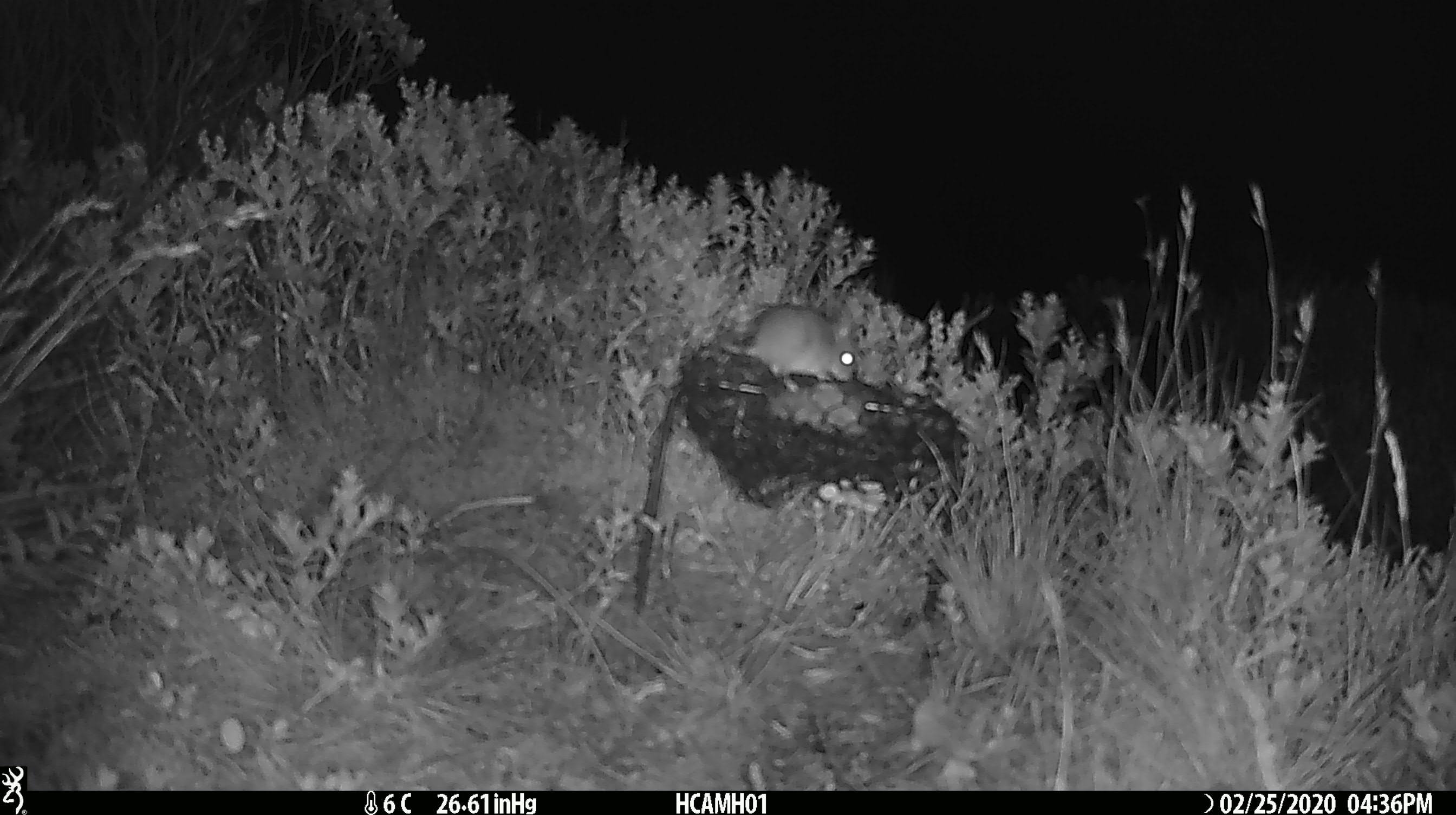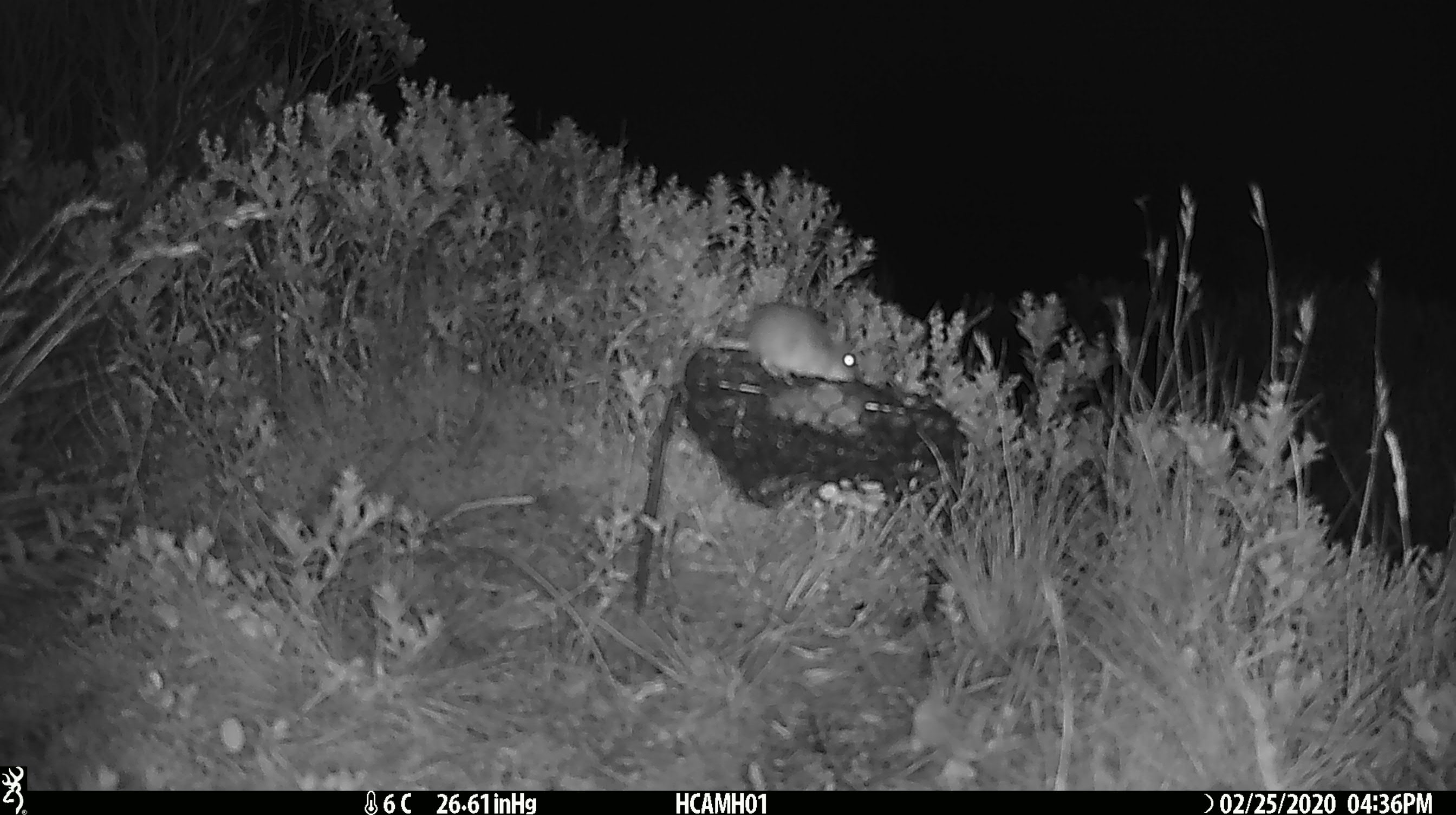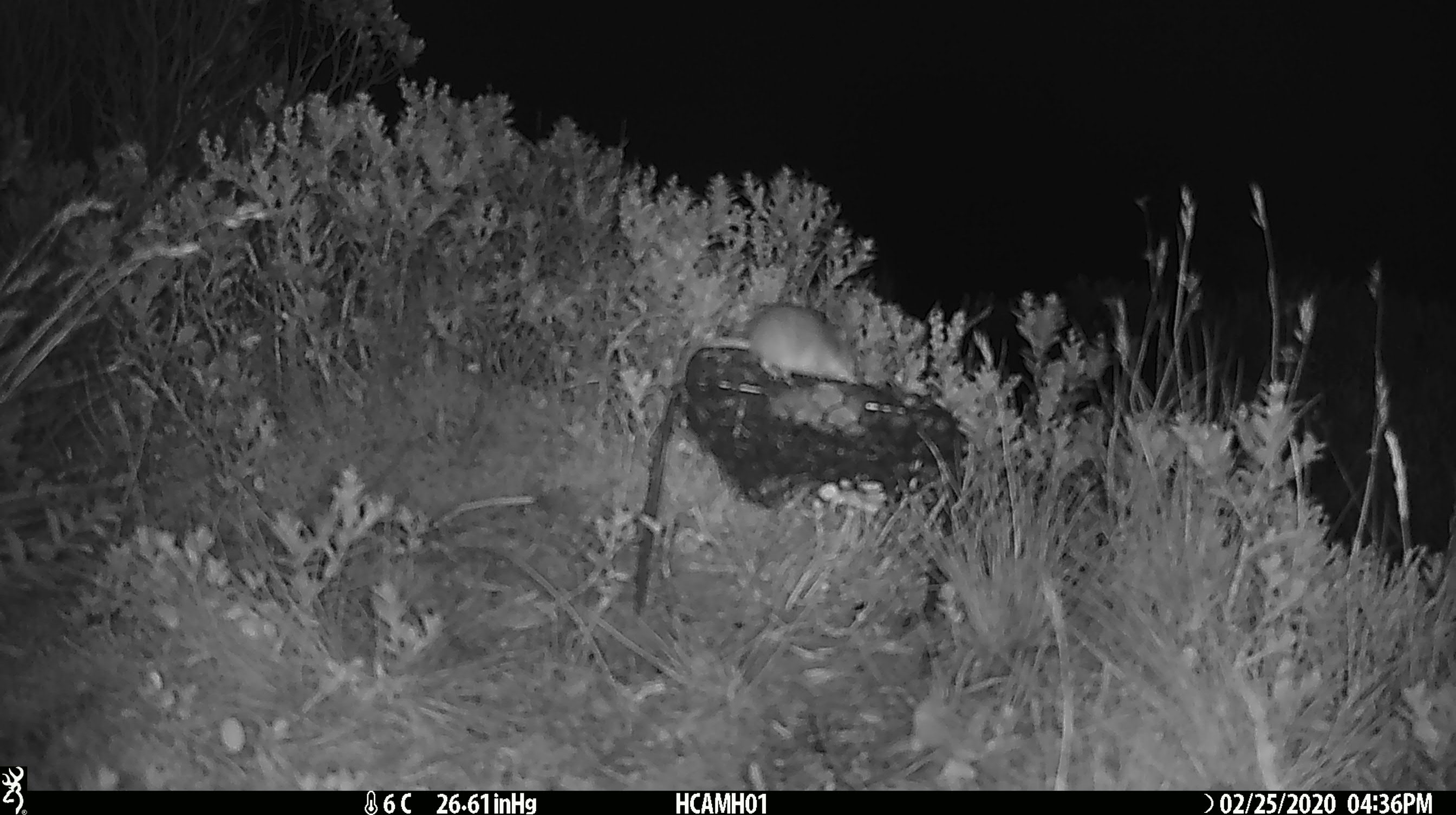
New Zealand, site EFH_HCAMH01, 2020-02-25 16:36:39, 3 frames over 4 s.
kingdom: Animalia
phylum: Chordata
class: Mammalia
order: Rodentia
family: Muridae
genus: Mus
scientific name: Mus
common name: mouse